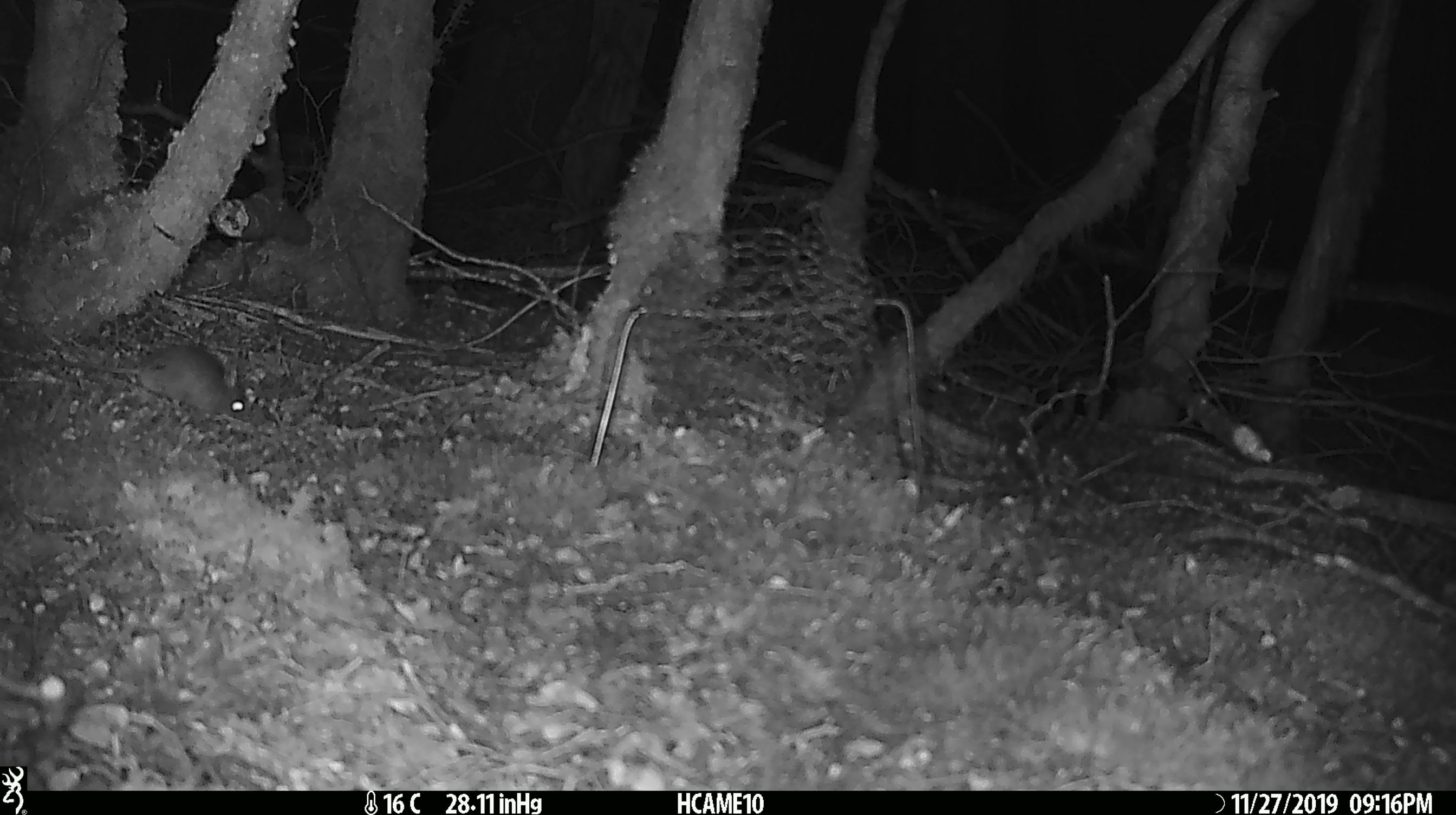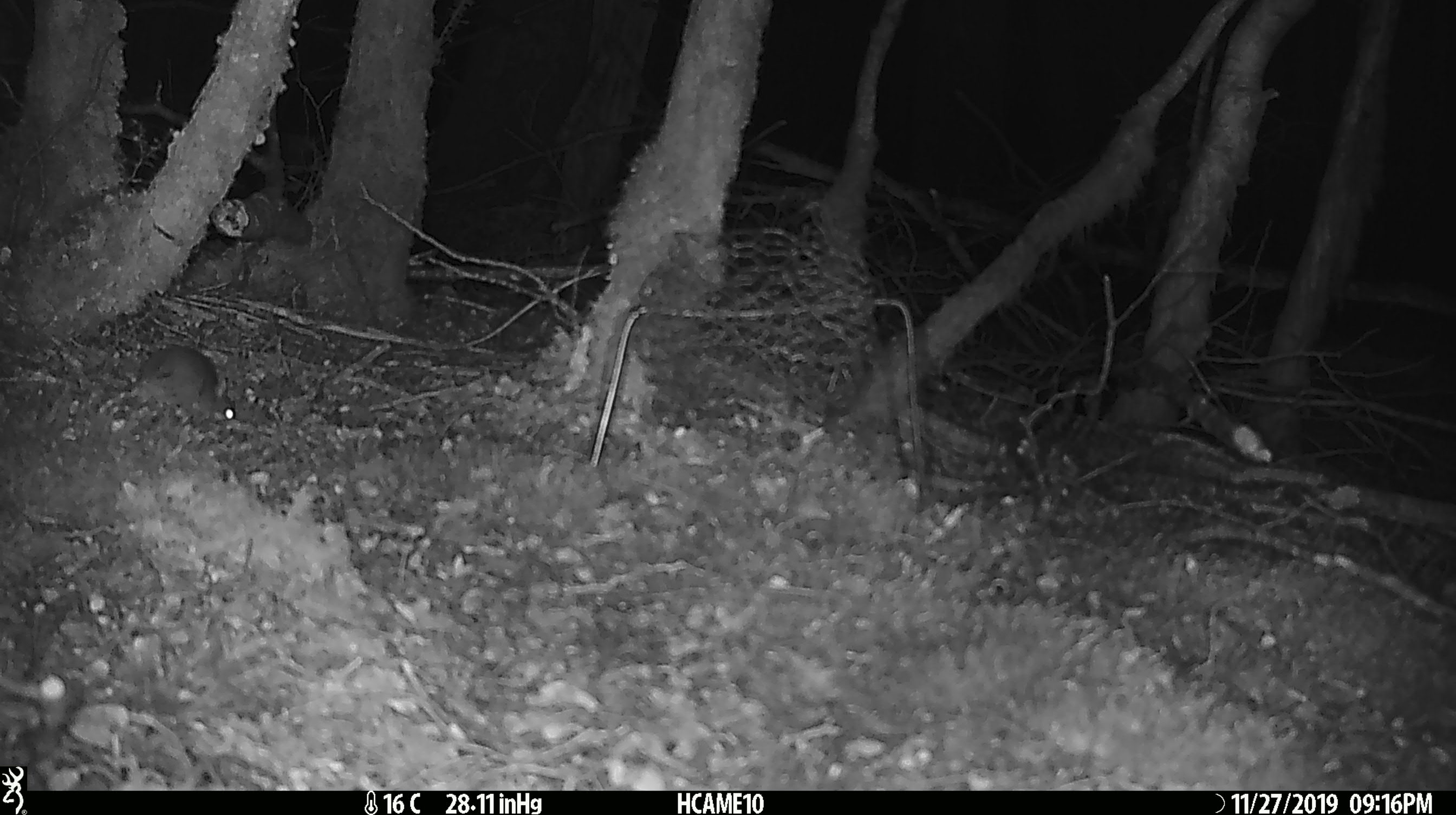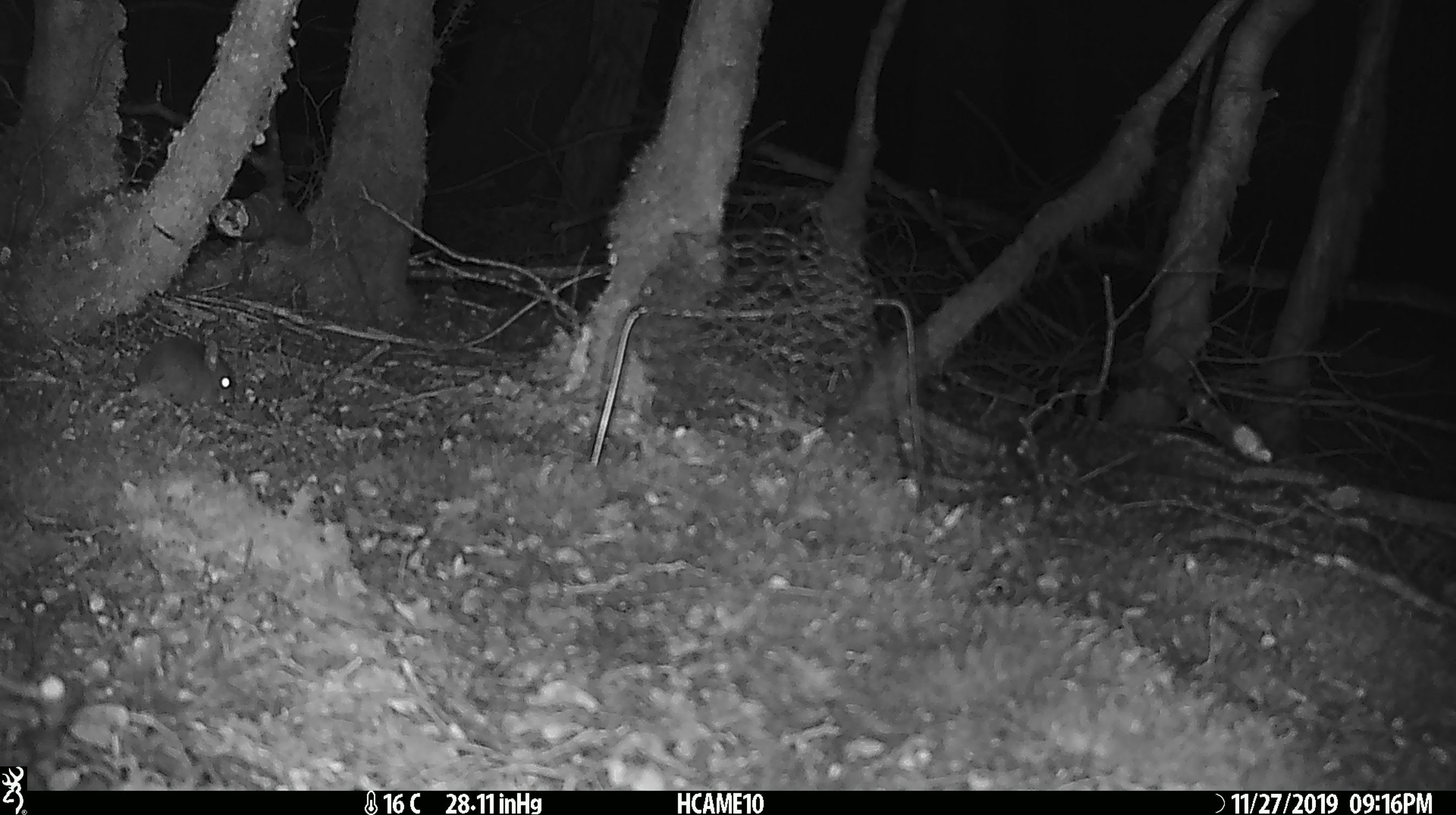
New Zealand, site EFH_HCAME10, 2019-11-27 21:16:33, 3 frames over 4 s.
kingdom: Animalia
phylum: Chordata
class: Mammalia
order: Rodentia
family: Muridae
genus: Mus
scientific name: Mus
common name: mouse